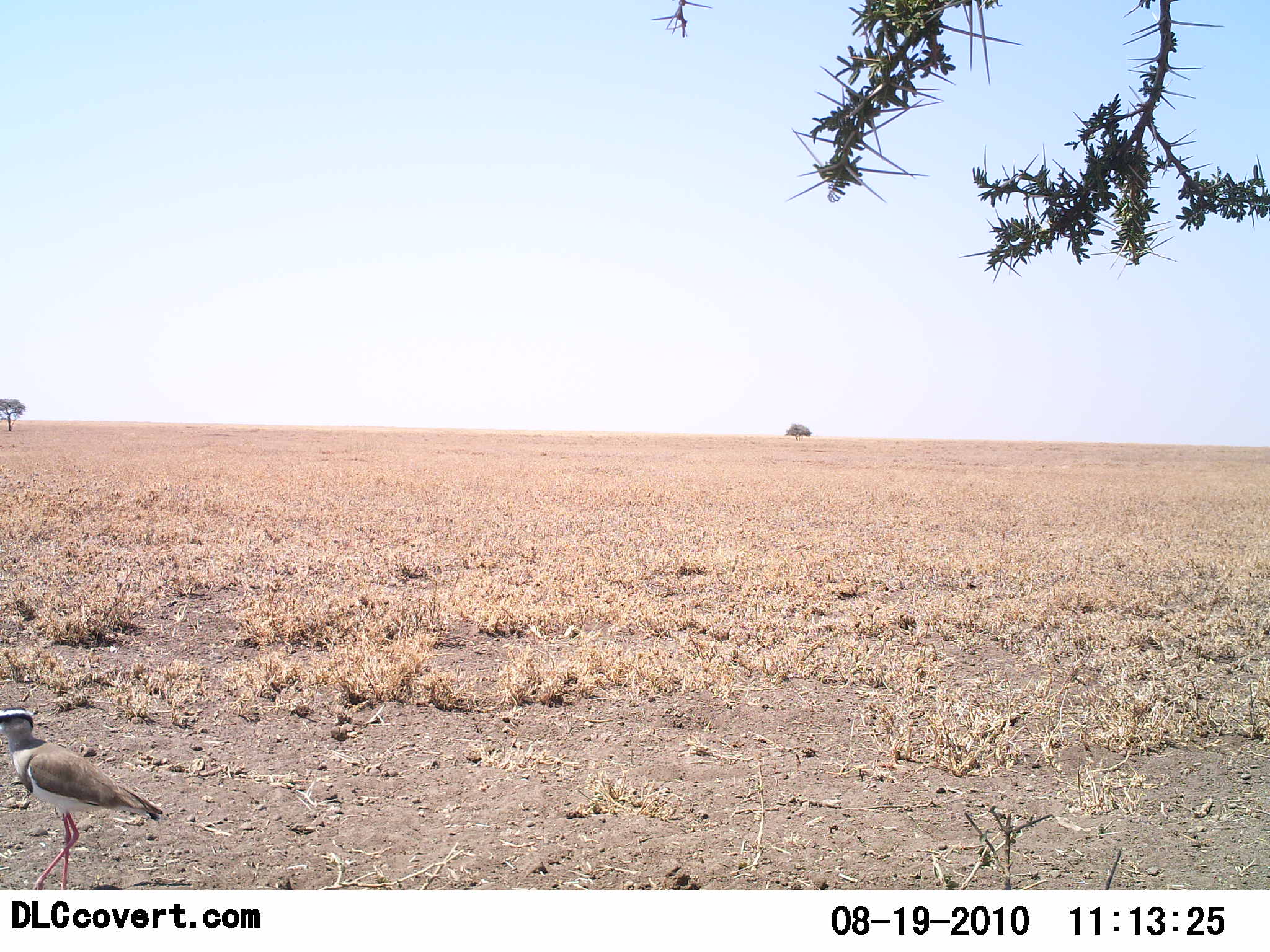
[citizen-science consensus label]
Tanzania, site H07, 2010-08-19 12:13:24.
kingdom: Animalia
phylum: Chordata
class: Aves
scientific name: Aves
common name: bird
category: otherbird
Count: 1.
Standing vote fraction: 75%.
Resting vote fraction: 0%.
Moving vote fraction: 25%.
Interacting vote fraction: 0%.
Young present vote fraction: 0%.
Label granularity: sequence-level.